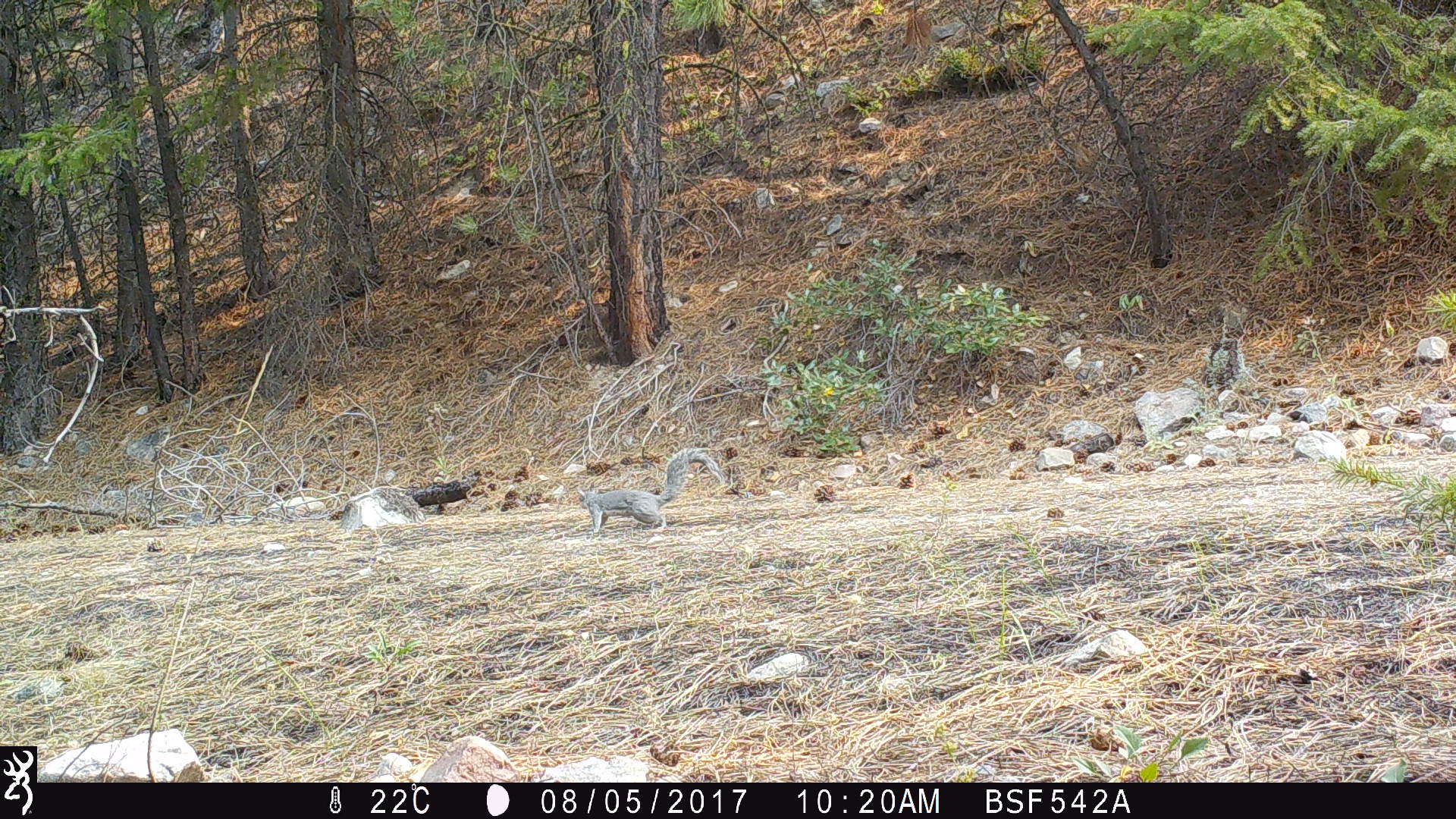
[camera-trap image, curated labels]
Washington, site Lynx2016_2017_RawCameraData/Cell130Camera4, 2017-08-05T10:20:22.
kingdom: Animalia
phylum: Chordata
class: Mammalia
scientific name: Mammalia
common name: small mammal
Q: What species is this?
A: Small mammal (Mammalia).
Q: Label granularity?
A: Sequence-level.